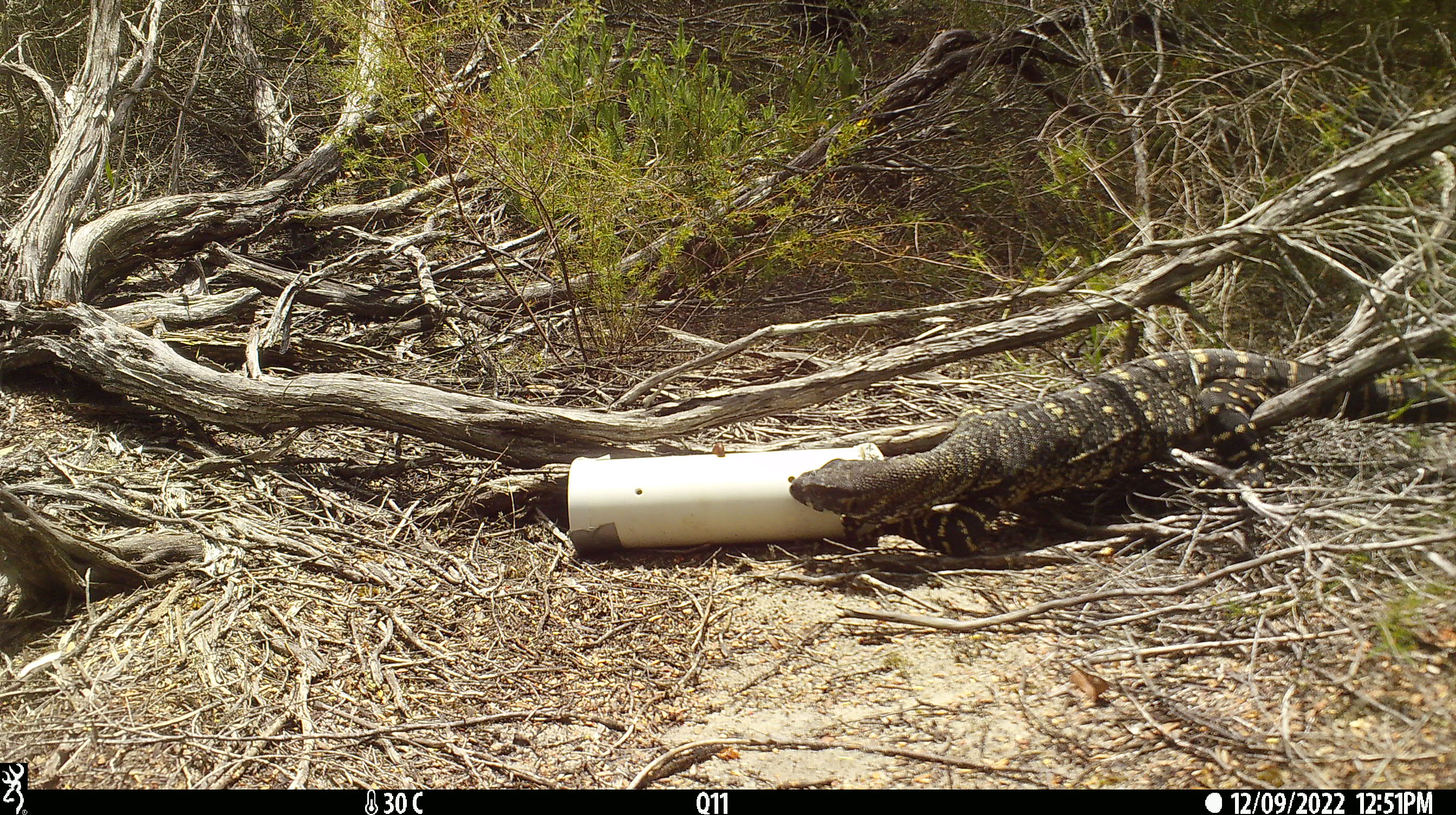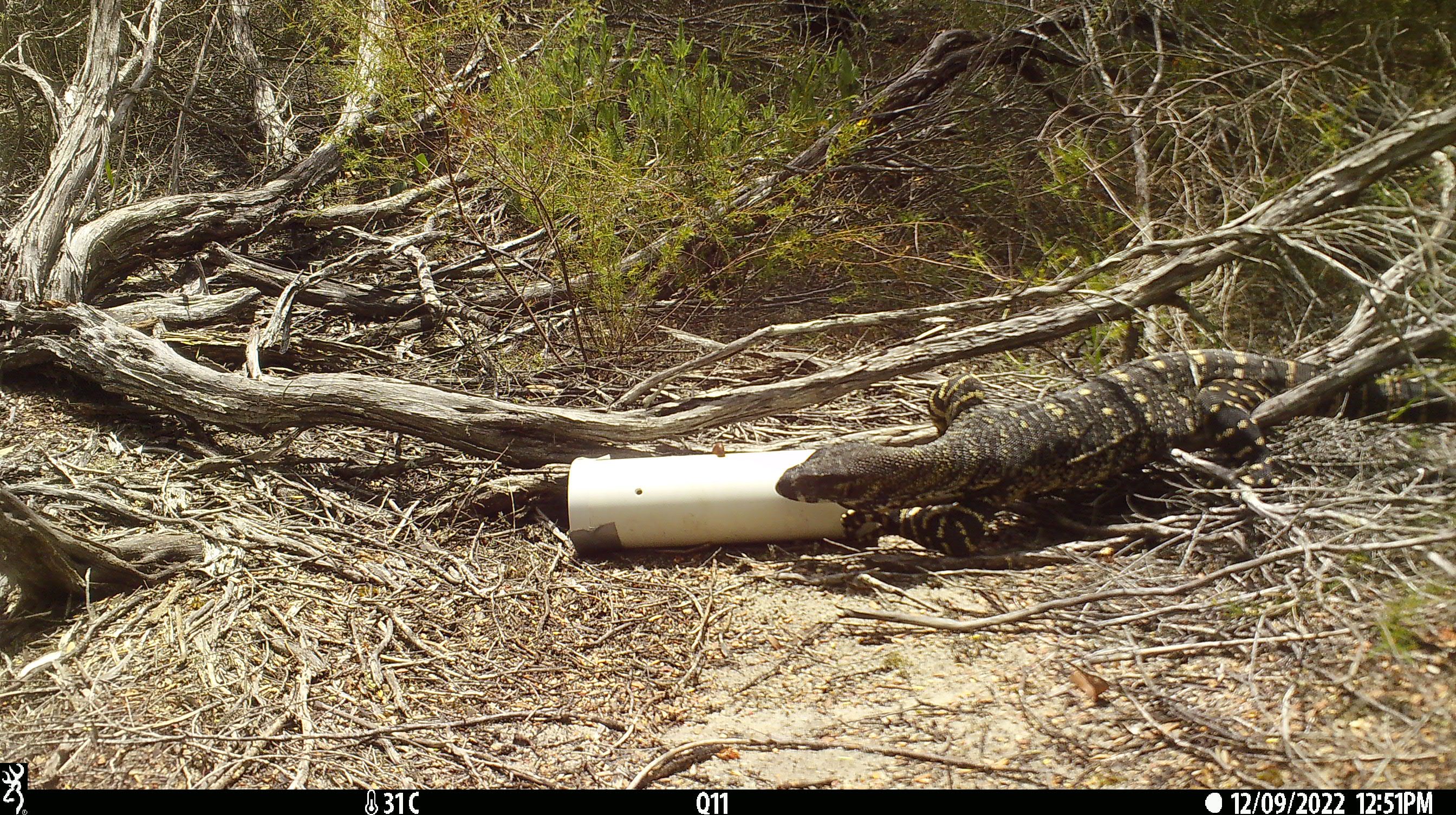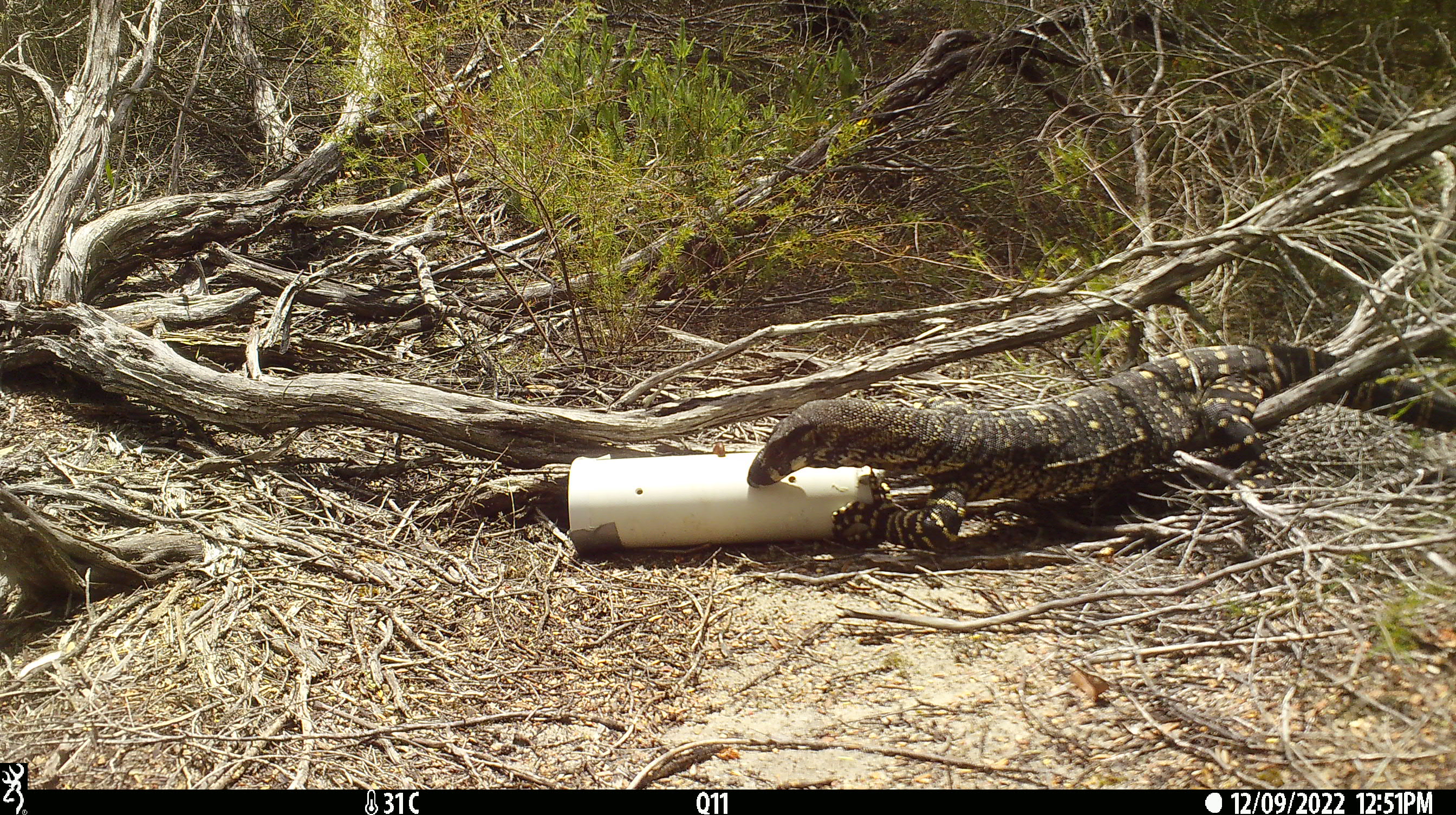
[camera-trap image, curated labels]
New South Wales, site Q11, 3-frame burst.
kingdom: Animalia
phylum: Chordata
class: Reptilia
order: Squamata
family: Varanidae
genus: Varanus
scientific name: Varanus varius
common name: lace monitor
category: goanna